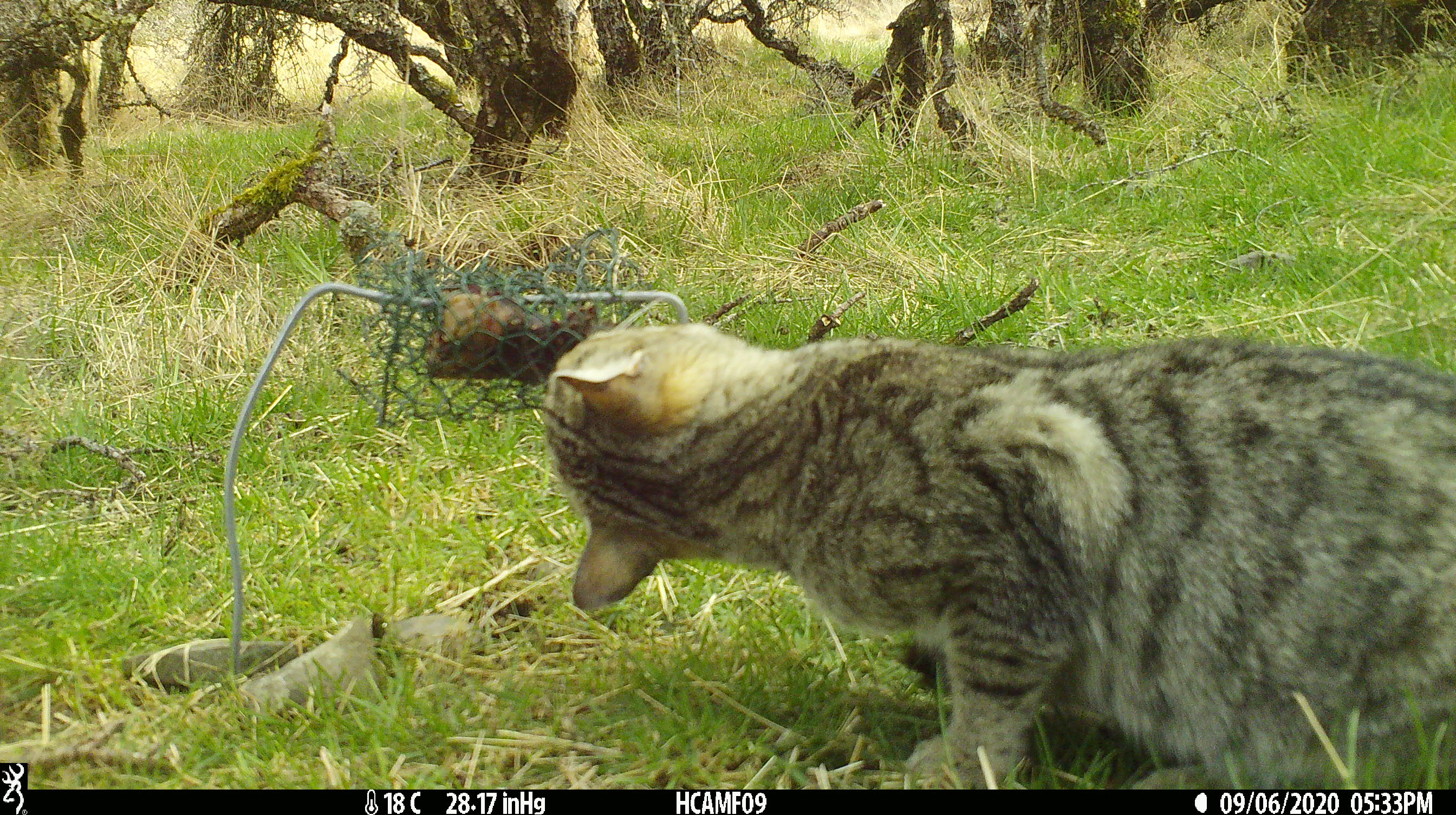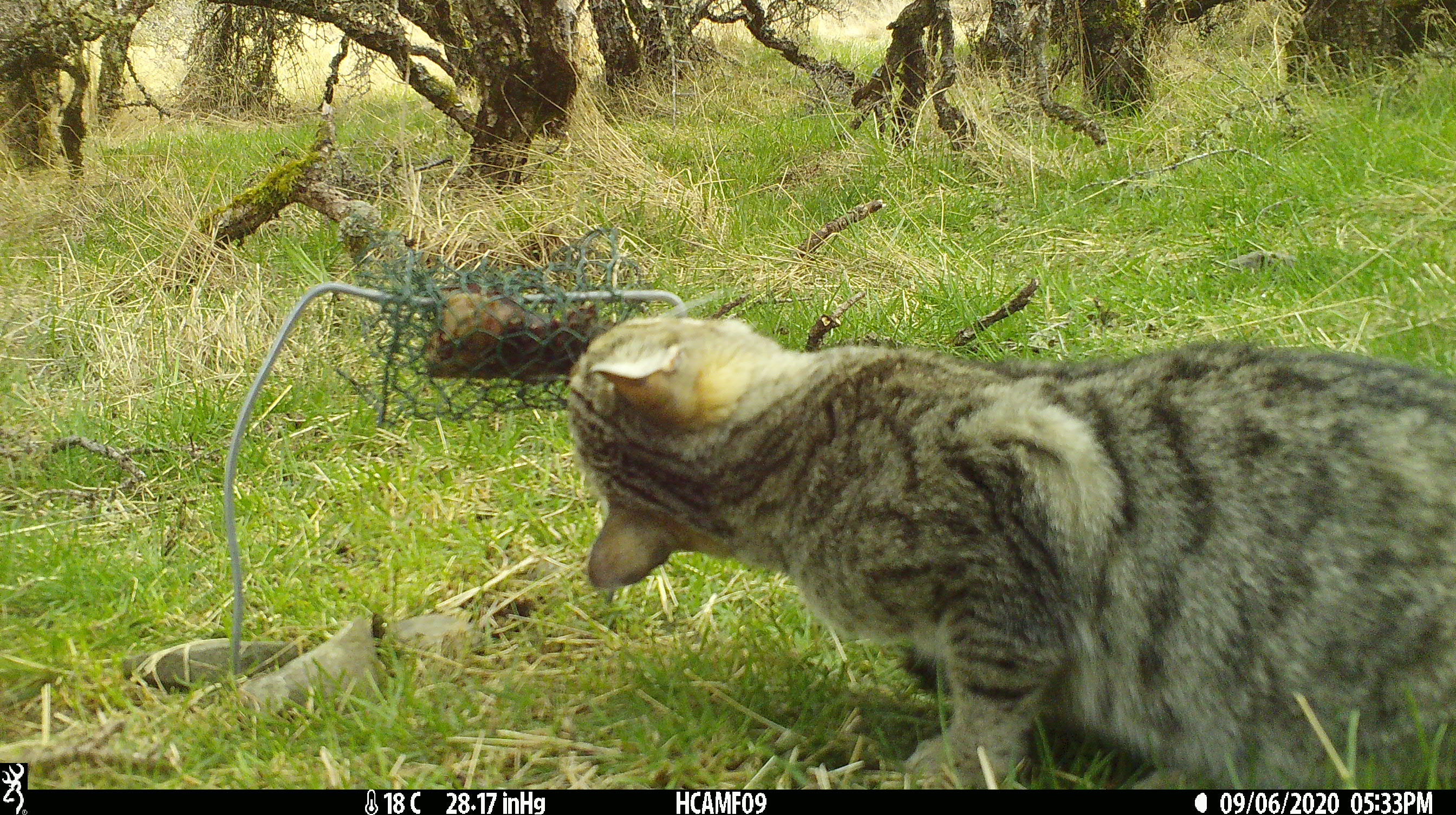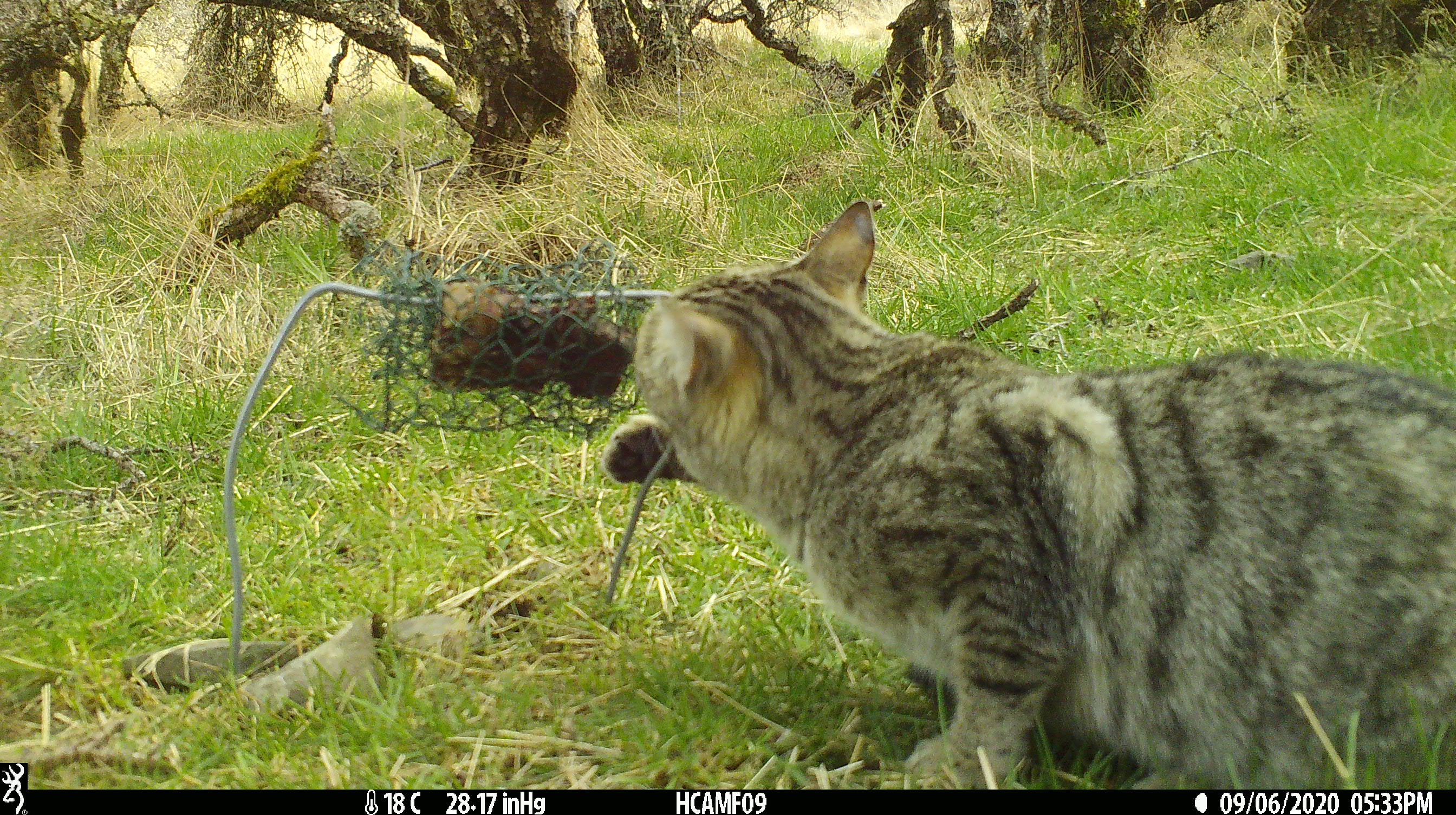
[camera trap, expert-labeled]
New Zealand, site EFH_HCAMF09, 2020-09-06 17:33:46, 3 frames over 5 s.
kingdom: Animalia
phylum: Chordata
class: Mammalia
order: Carnivora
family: Felidae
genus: Felis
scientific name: Felis catus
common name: domestic cat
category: cat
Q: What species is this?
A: Cat (domestic cat) (Felis catus).